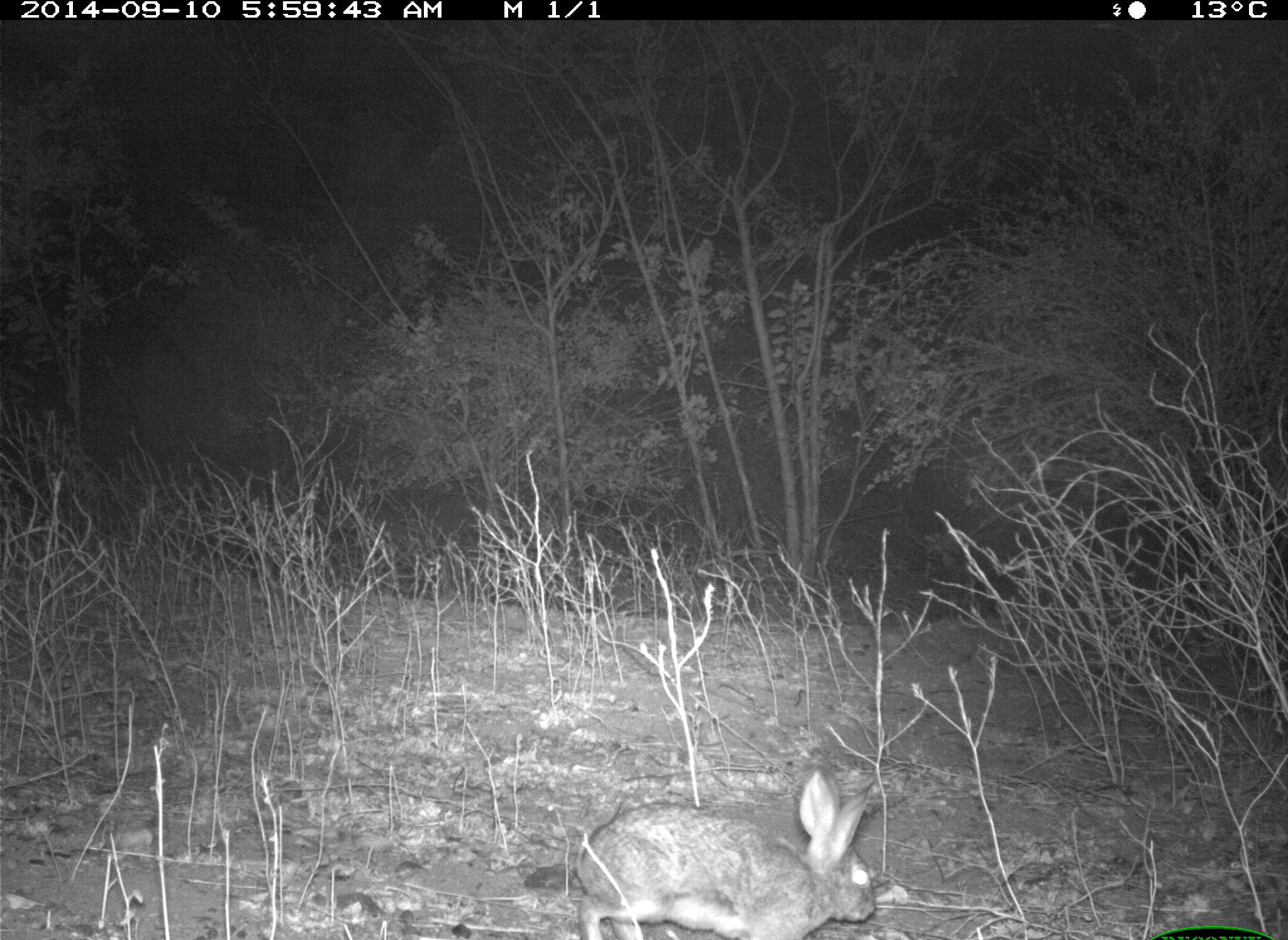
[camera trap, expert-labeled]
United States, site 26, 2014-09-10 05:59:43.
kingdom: Animalia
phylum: Chordata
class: Mammalia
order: Lagomorpha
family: Leporidae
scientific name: Leporidae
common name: rabbits and hares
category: rabbit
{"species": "rabbit (rabbits and hares) (Leporidae)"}